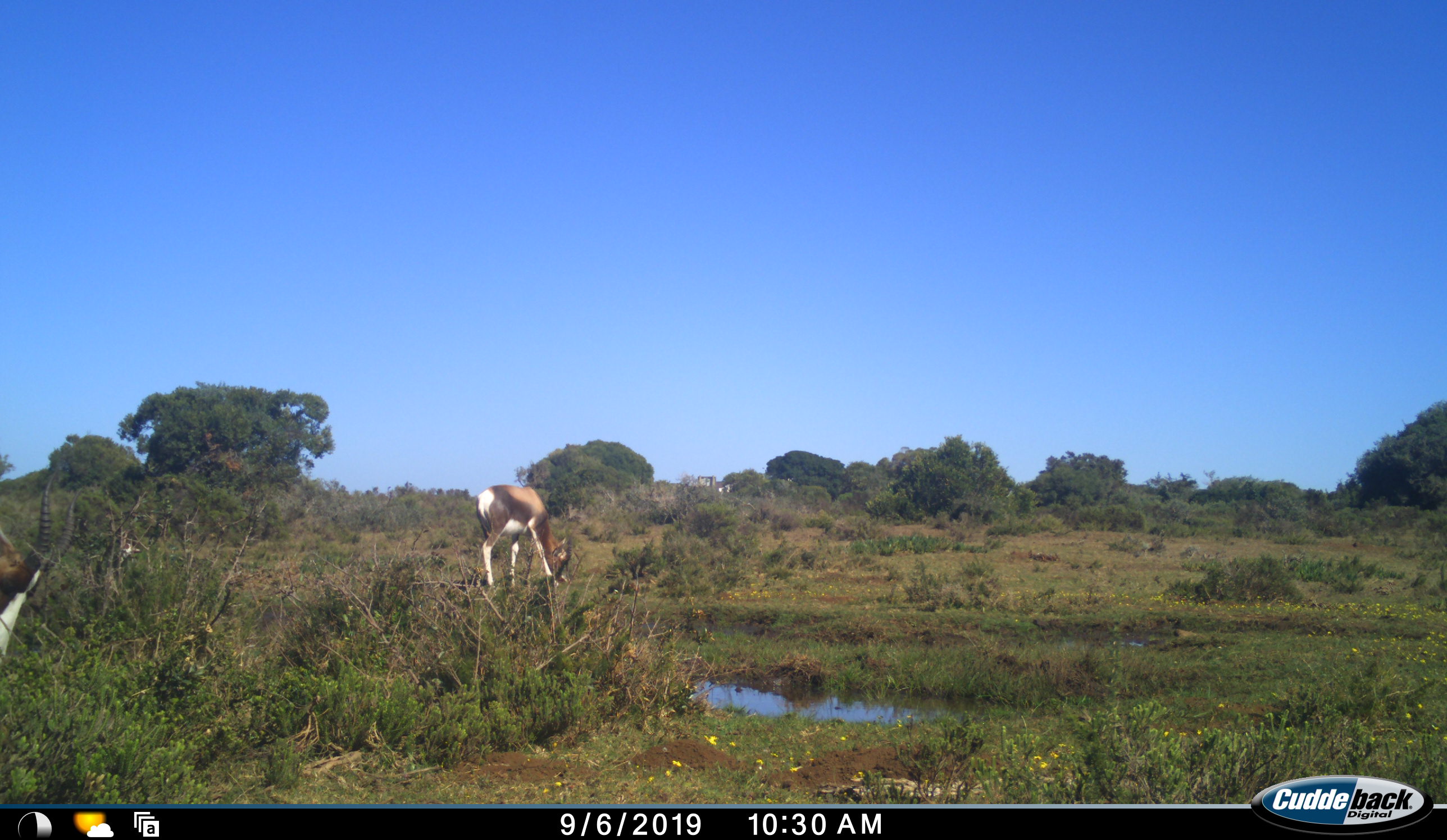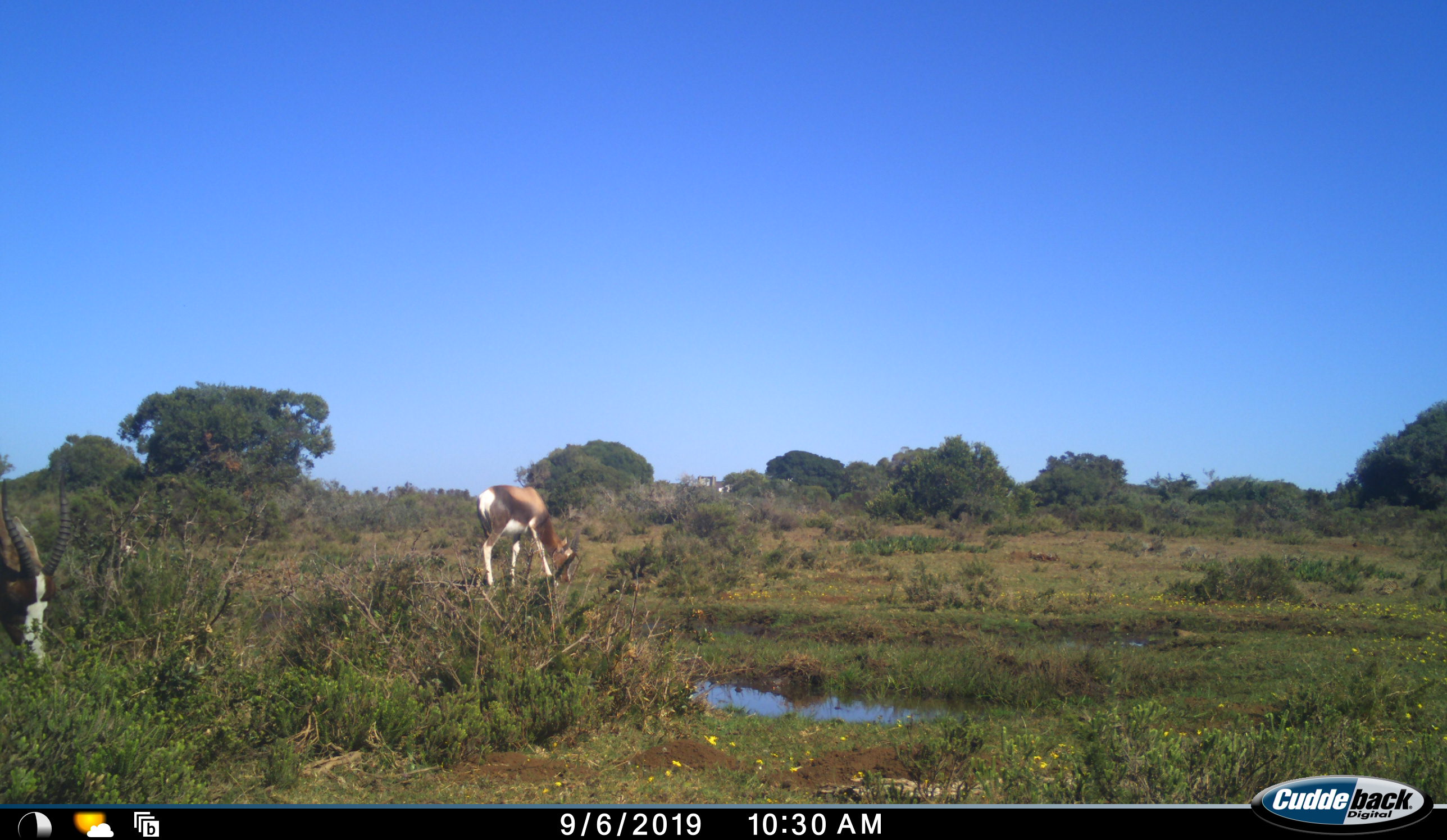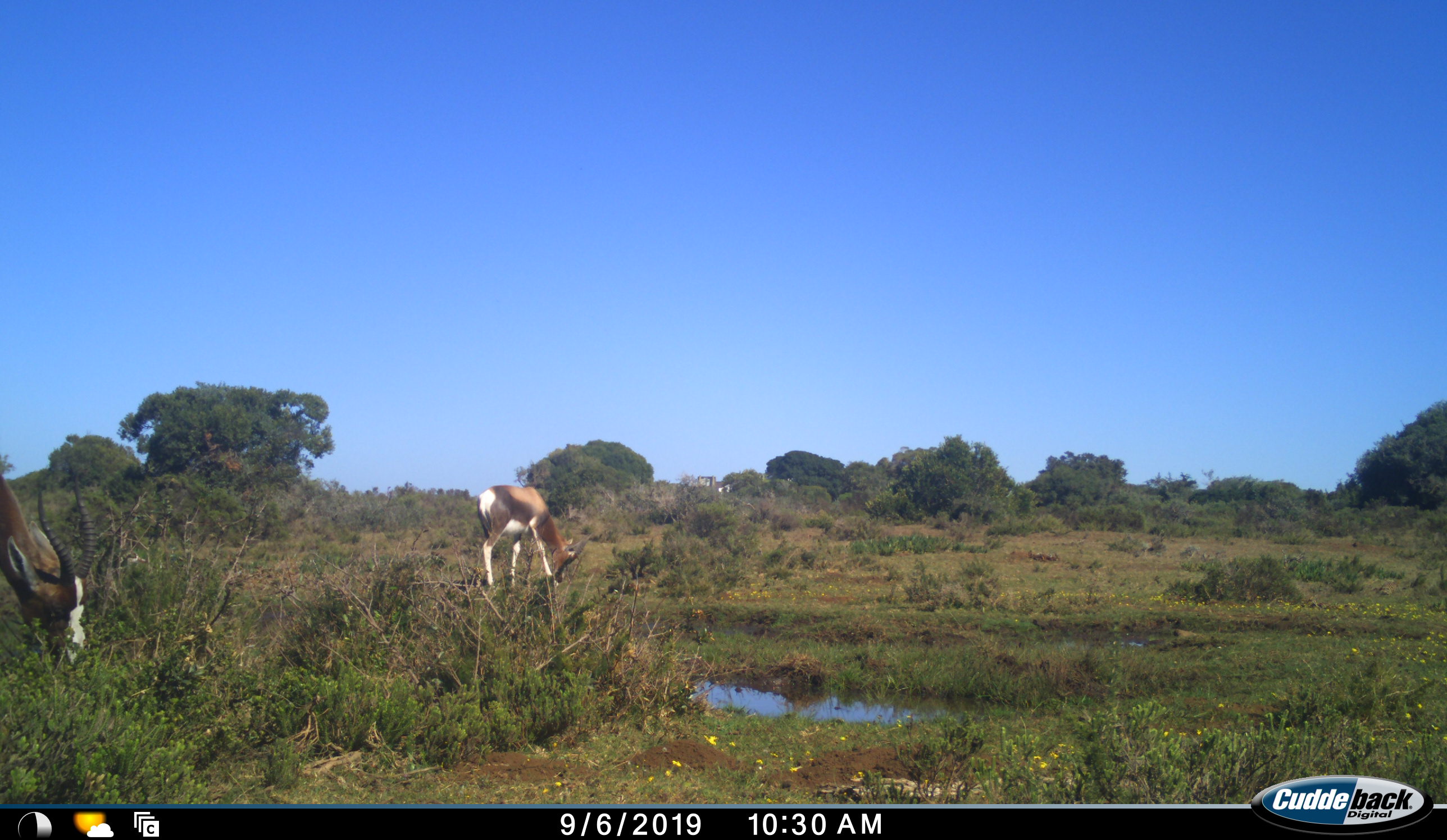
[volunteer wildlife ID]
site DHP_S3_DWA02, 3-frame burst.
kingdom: Animalia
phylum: Chordata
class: Mammalia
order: Artiodactyla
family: Bovidae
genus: Damaliscus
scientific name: Damaliscus pygargus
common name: bontebok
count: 2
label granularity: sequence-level